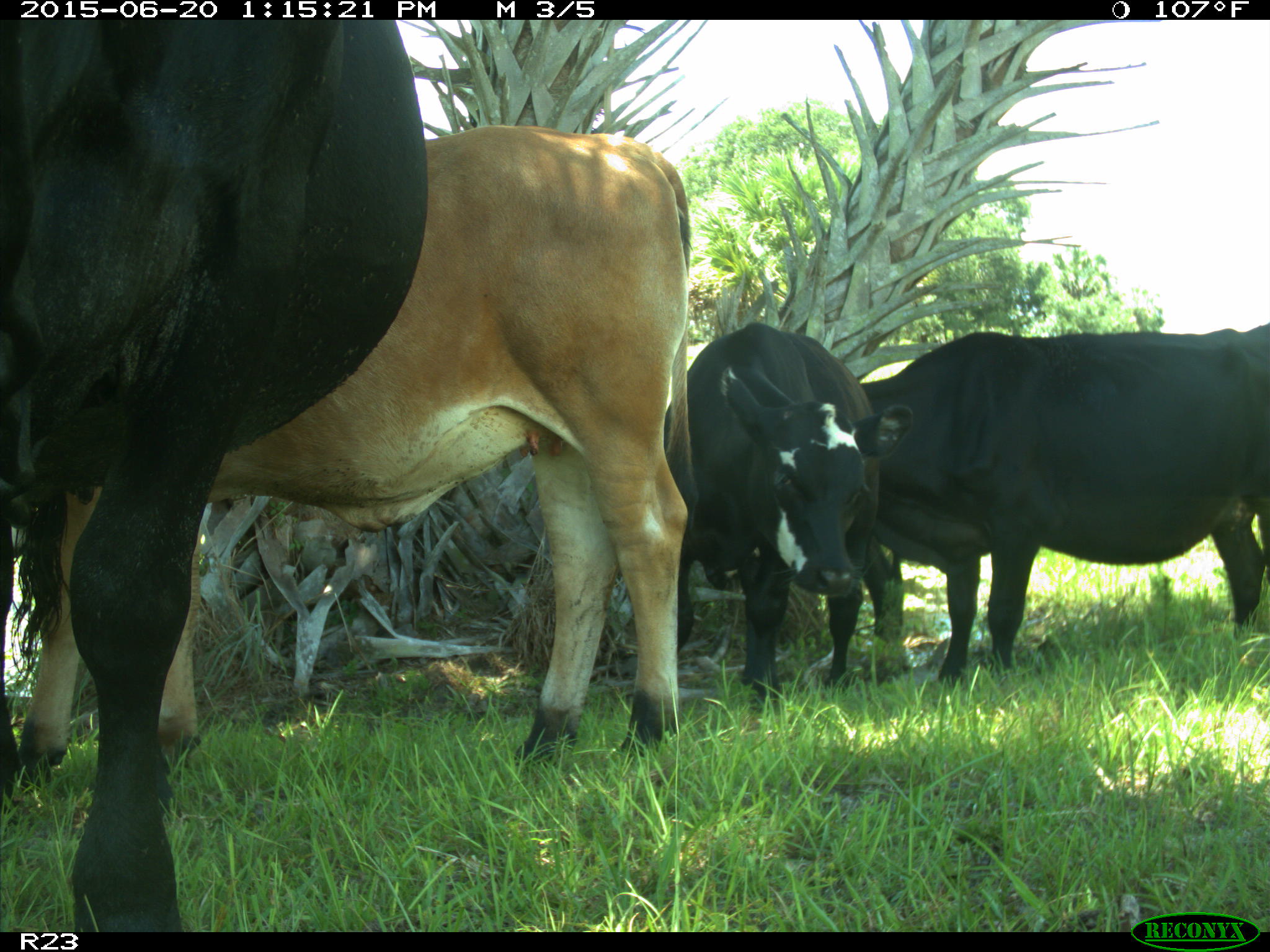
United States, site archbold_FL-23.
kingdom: Animalia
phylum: Chordata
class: Mammalia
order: Artiodactyla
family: Bovidae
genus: Bos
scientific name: Bos taurus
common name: domestic cow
Bos taurus (domestic cow).